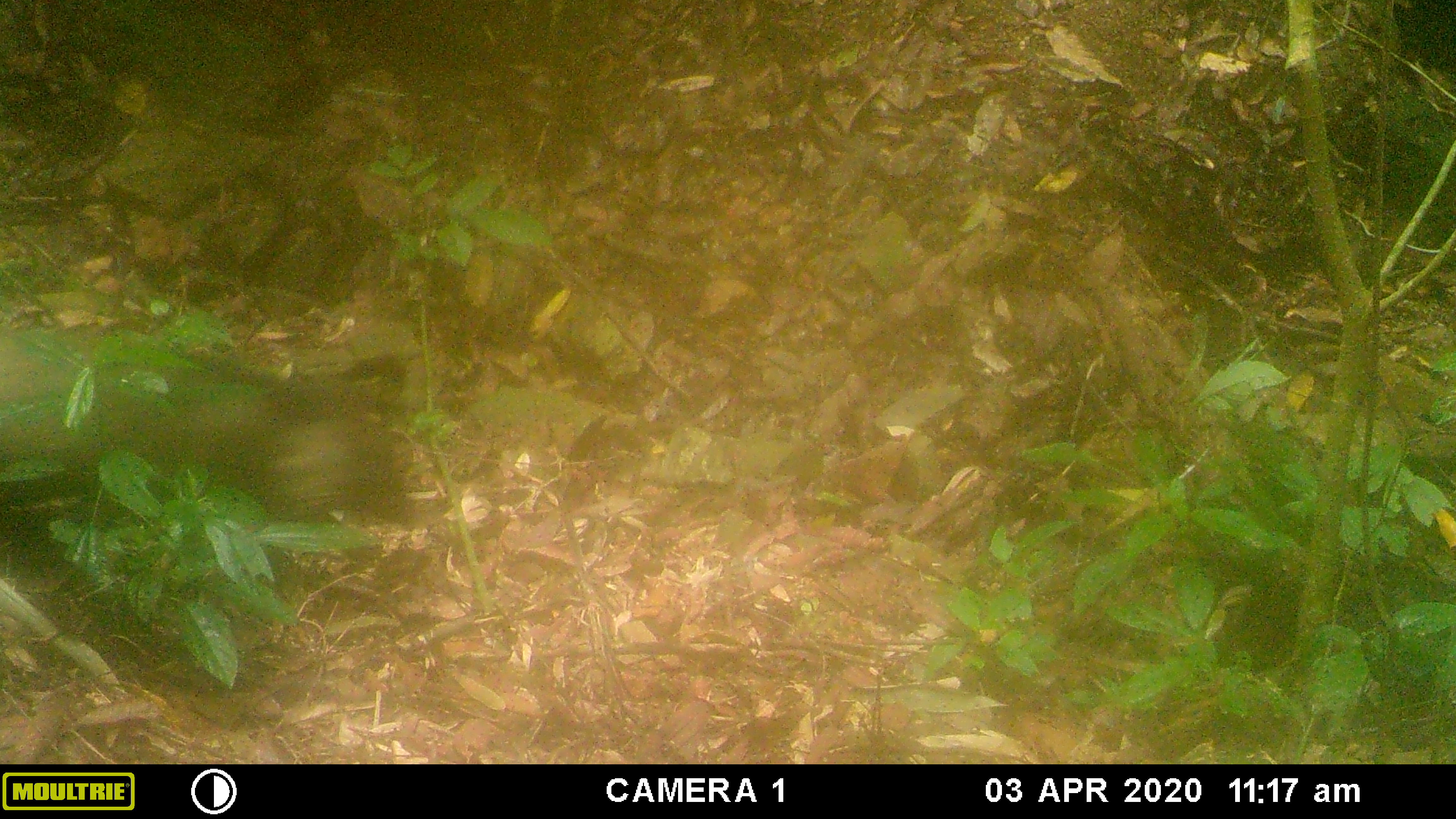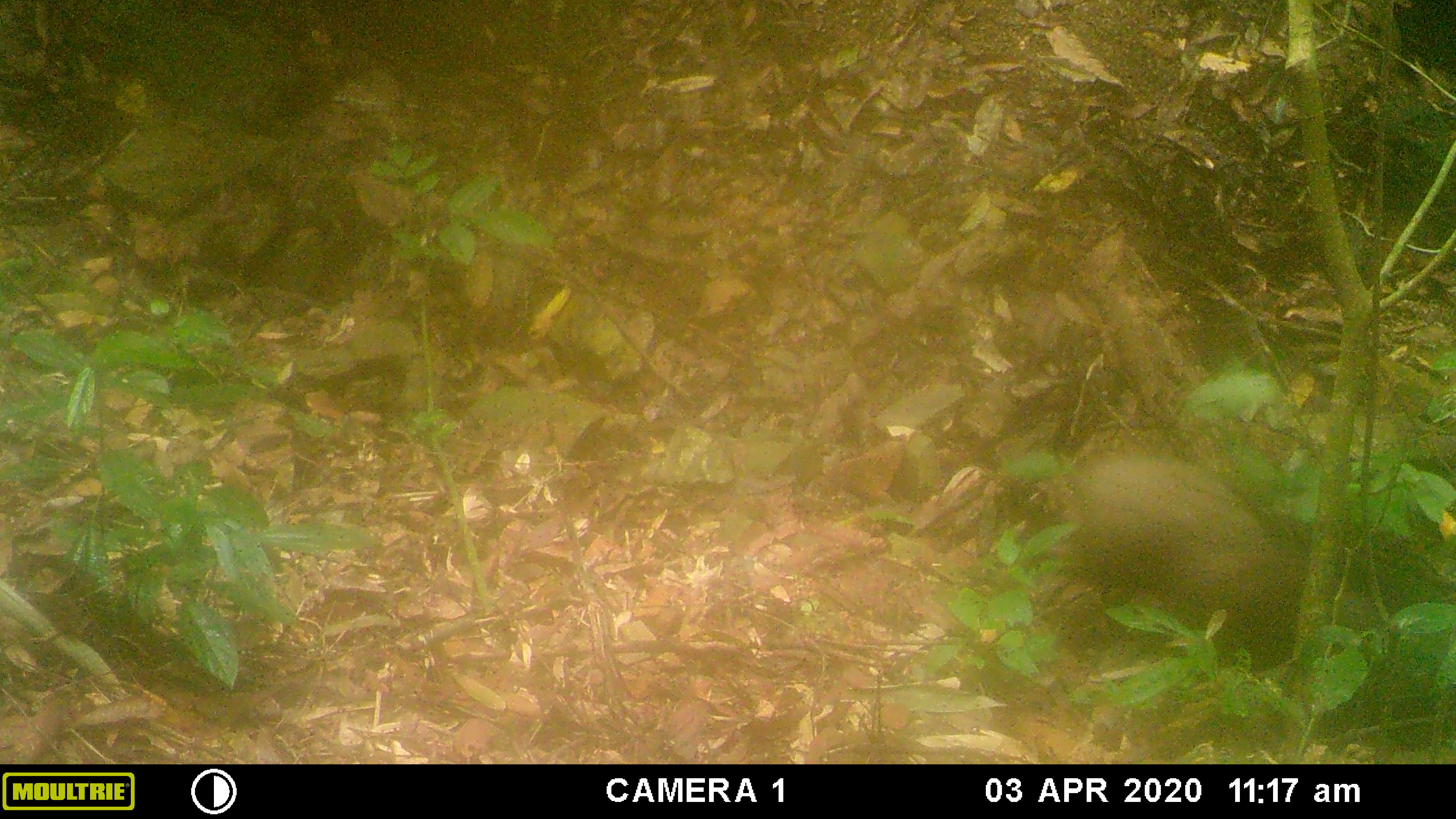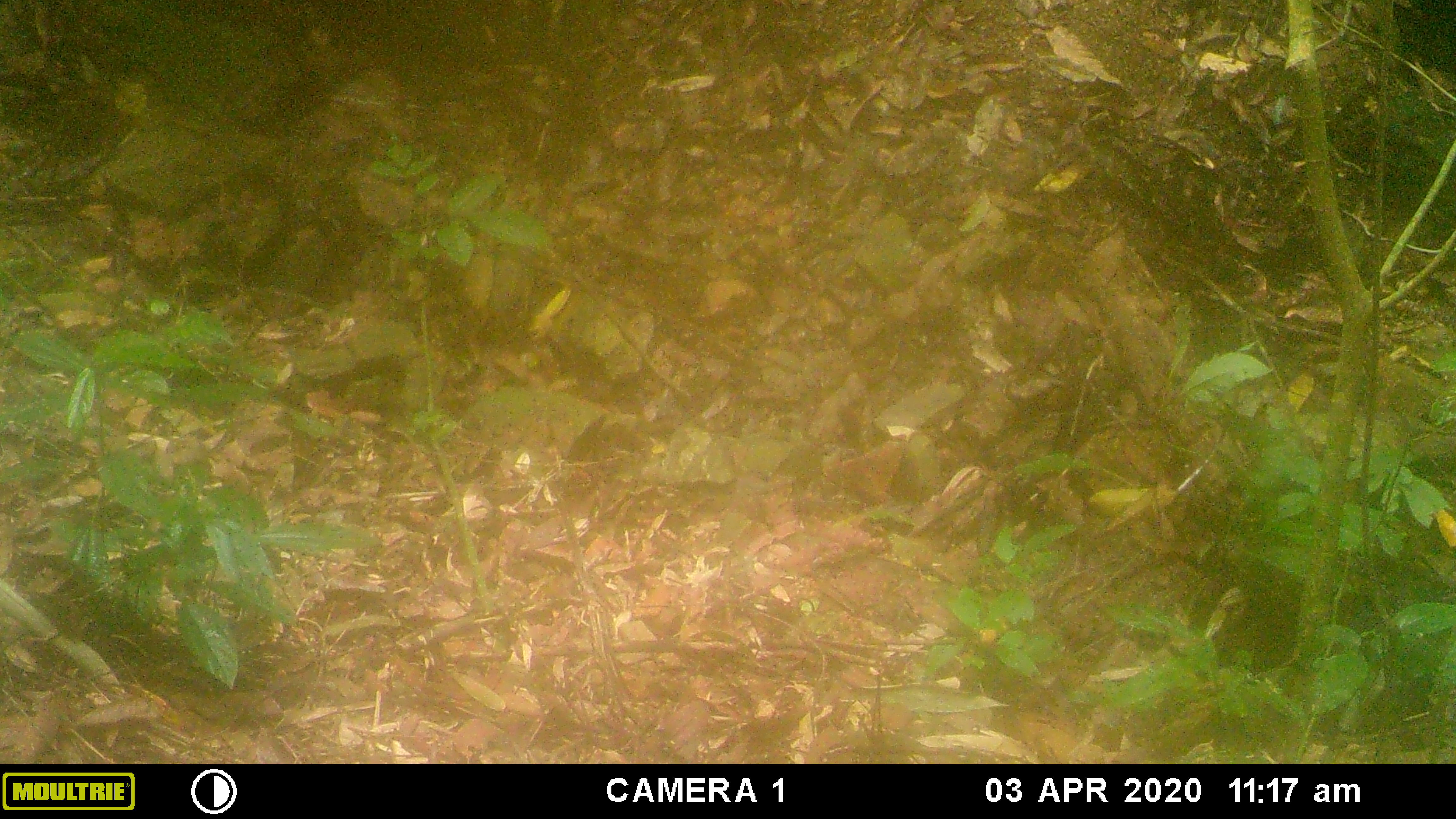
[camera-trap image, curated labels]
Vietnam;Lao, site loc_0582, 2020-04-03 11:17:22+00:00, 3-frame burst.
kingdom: Animalia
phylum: Chordata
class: Mammalia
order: Artiodactyla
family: Suidae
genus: Sus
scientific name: Sus scrofa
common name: eurasian wild pig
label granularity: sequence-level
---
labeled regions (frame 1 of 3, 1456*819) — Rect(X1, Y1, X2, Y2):
eurasian wild pig: Rect(0, 319, 426, 529)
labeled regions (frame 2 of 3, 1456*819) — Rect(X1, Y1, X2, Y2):
eurasian wild pig: Rect(1073, 449, 1308, 636)